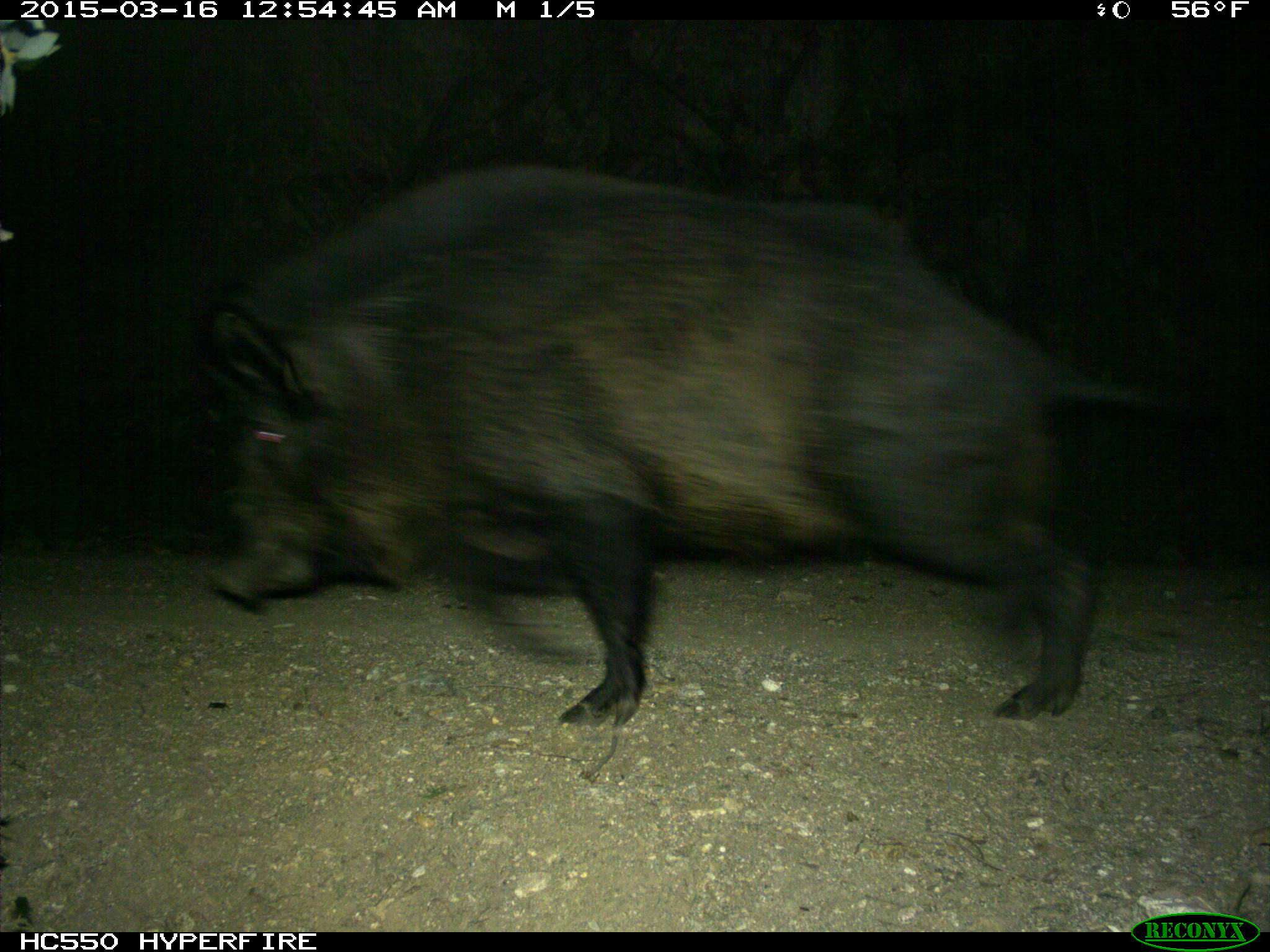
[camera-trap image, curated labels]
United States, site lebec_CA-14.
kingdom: Animalia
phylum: Chordata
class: Mammalia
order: Artiodactyla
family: Suidae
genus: Sus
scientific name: Sus scrofa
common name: wild boar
Sus scrofa (wild boar).